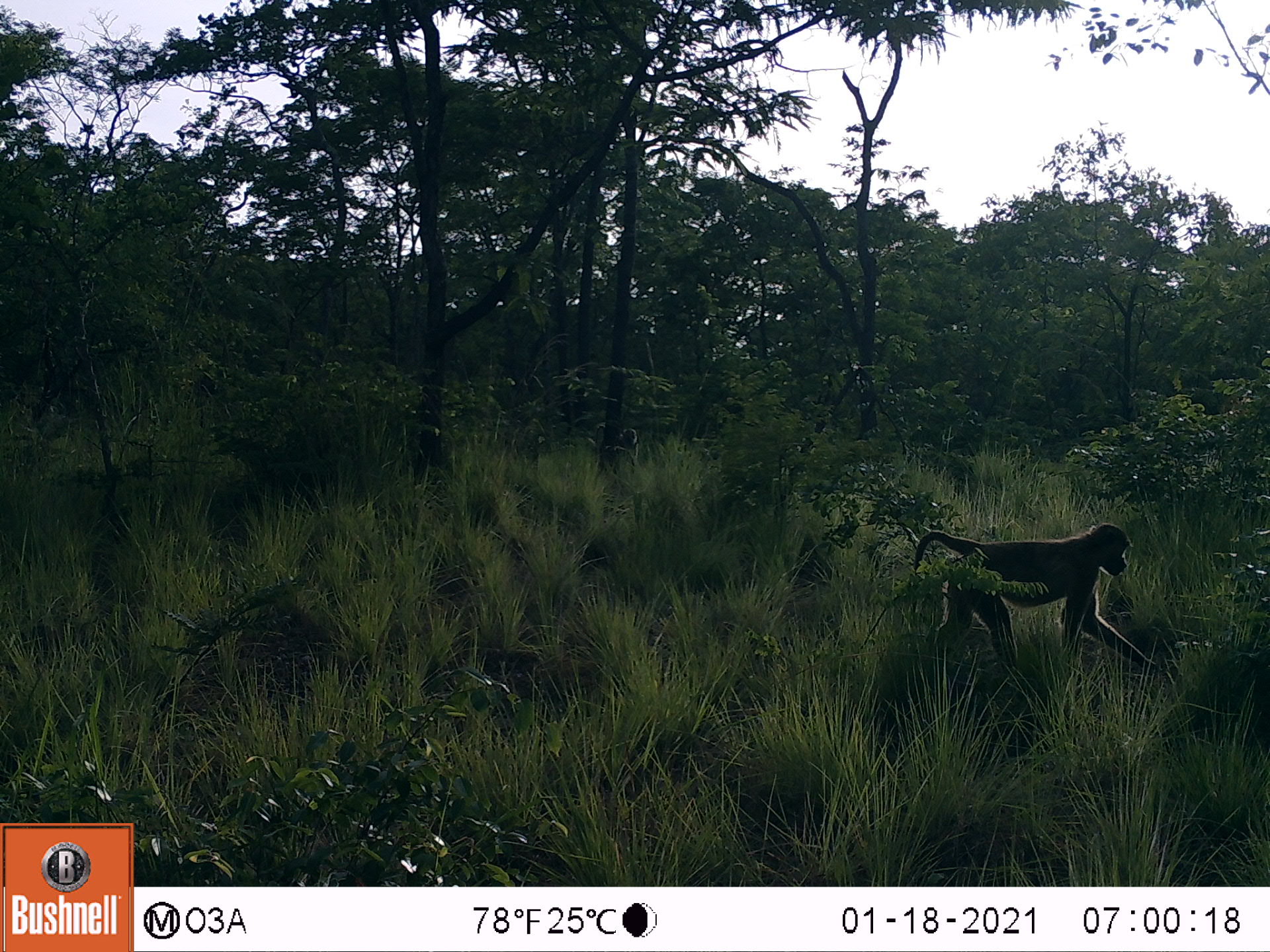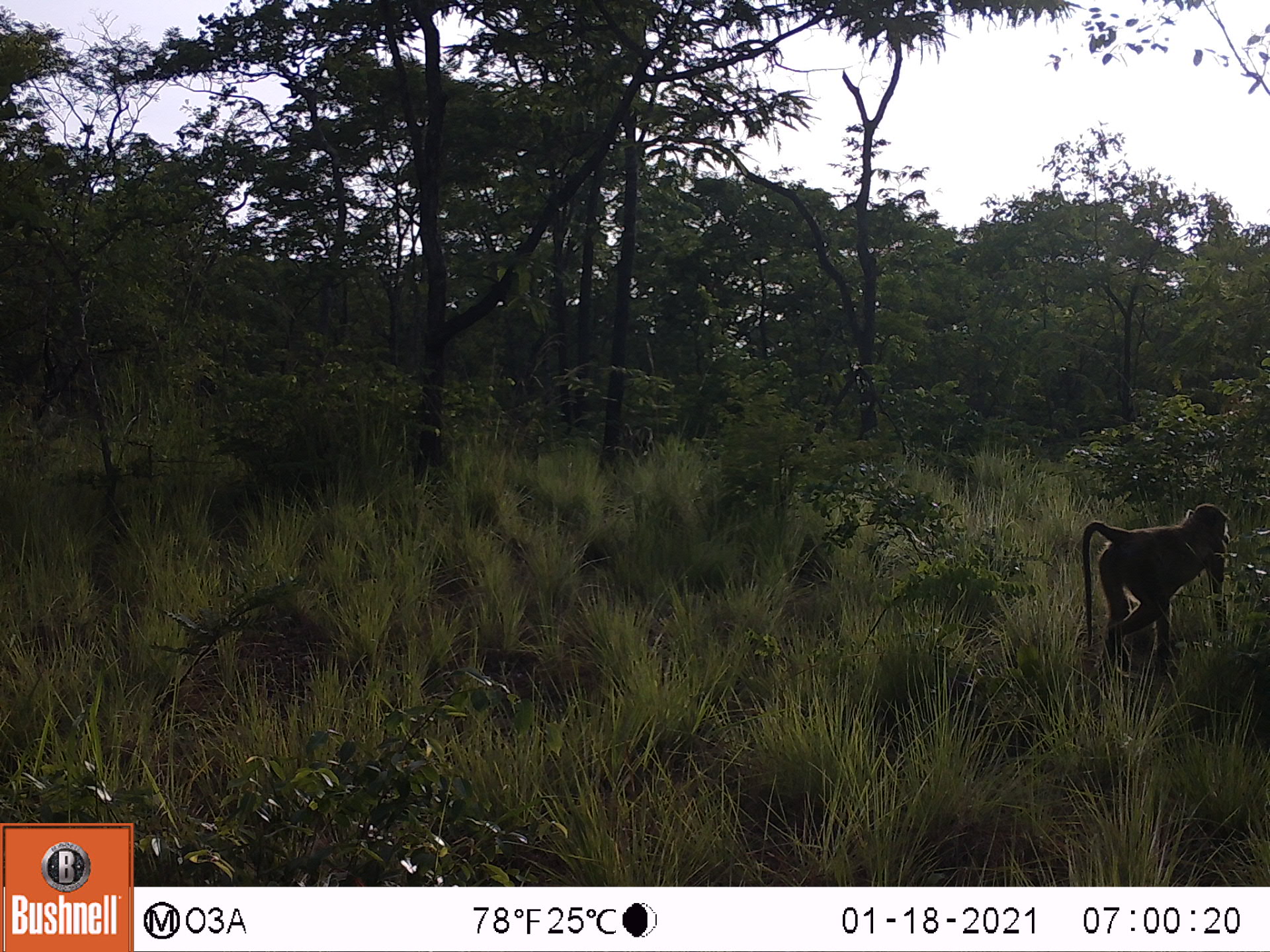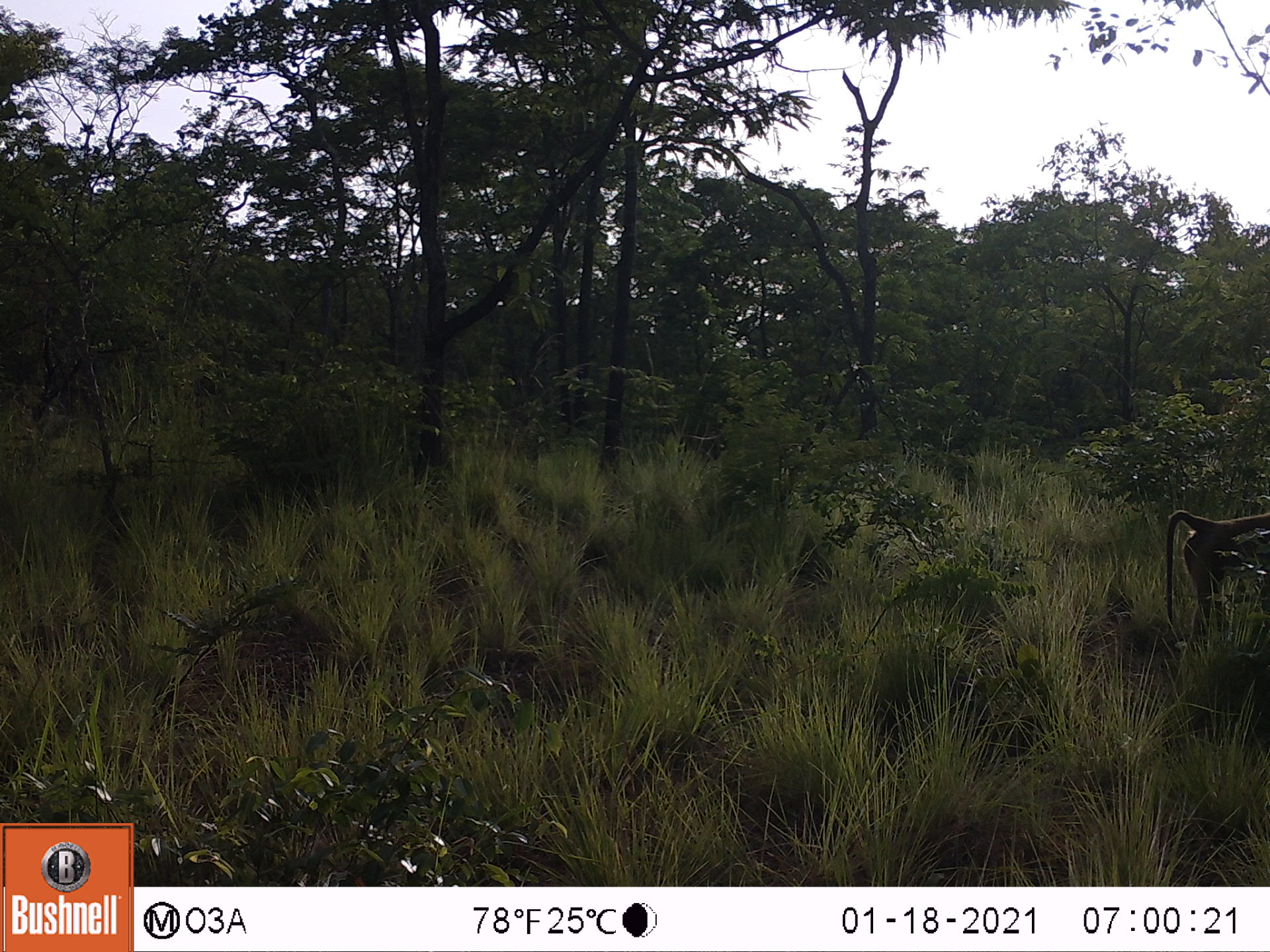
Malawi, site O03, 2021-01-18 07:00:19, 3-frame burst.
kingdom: Animalia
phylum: Chordata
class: Mammalia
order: Primates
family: Cercopithecidae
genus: Papio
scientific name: Papio cynocephalus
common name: yellow baboon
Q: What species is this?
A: Yellow baboon (Papio cynocephalus).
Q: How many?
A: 1.